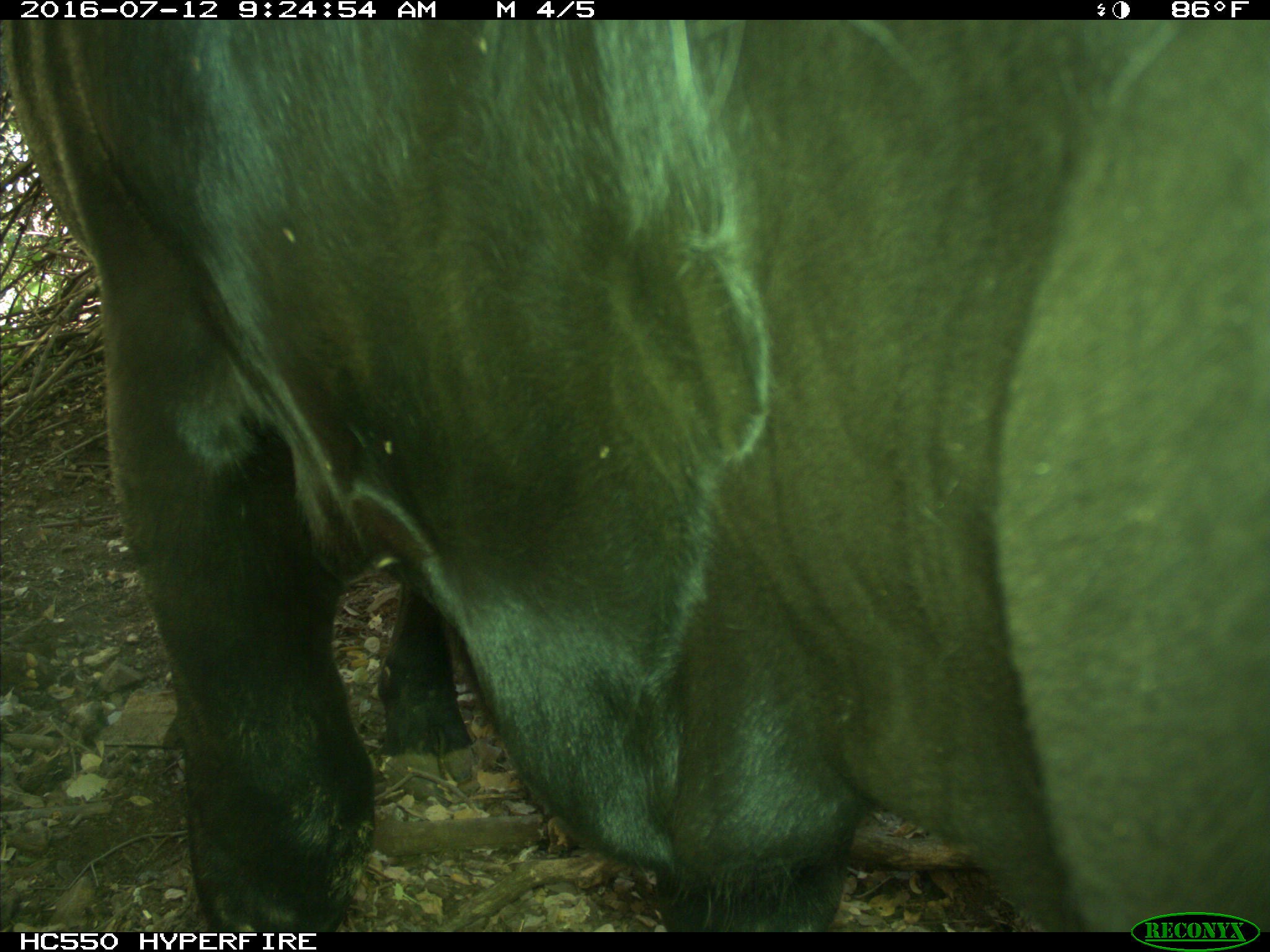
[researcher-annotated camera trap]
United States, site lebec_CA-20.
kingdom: Animalia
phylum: Chordata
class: Mammalia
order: Artiodactyla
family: Bovidae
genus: Bos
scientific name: Bos taurus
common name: domestic cow